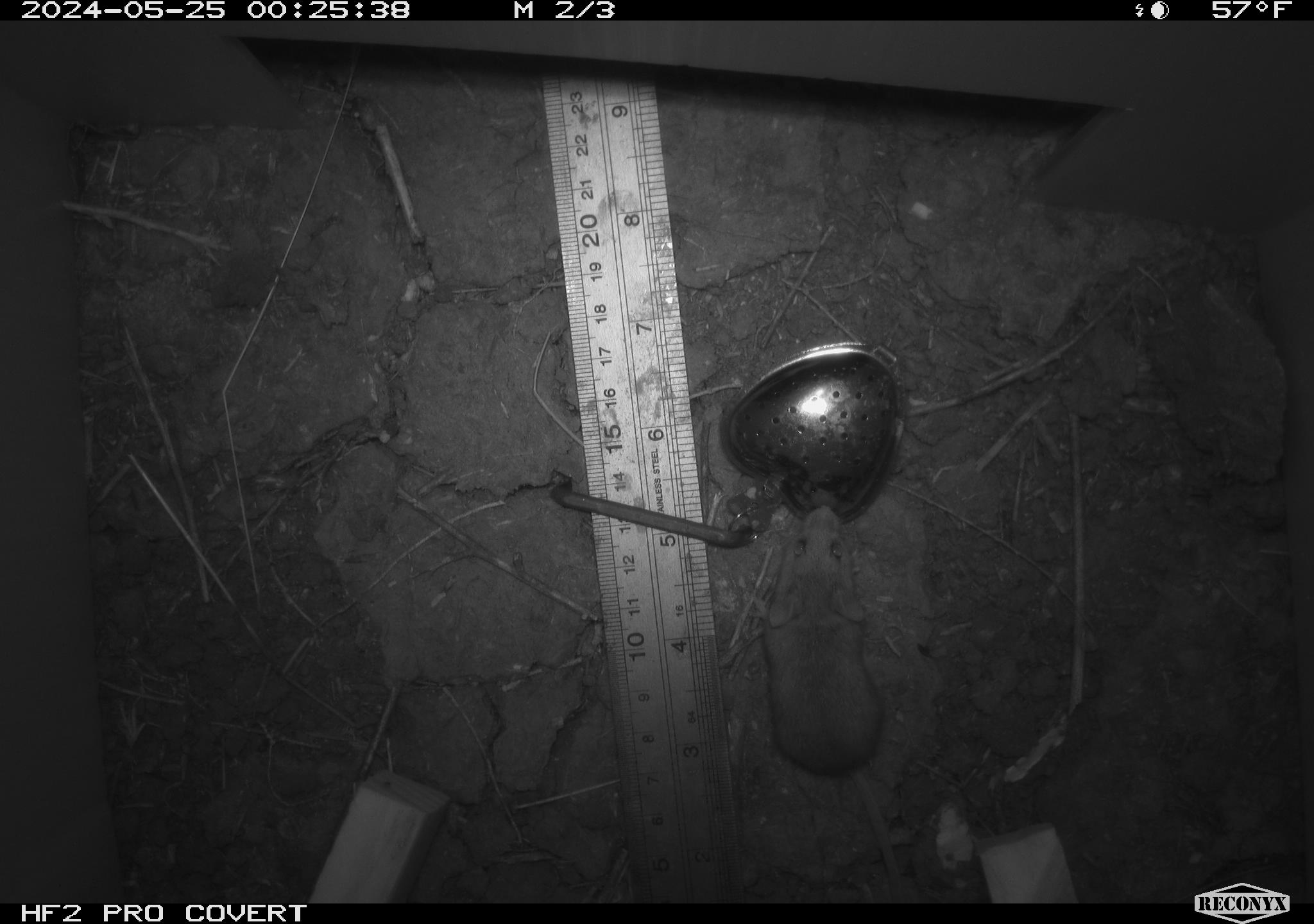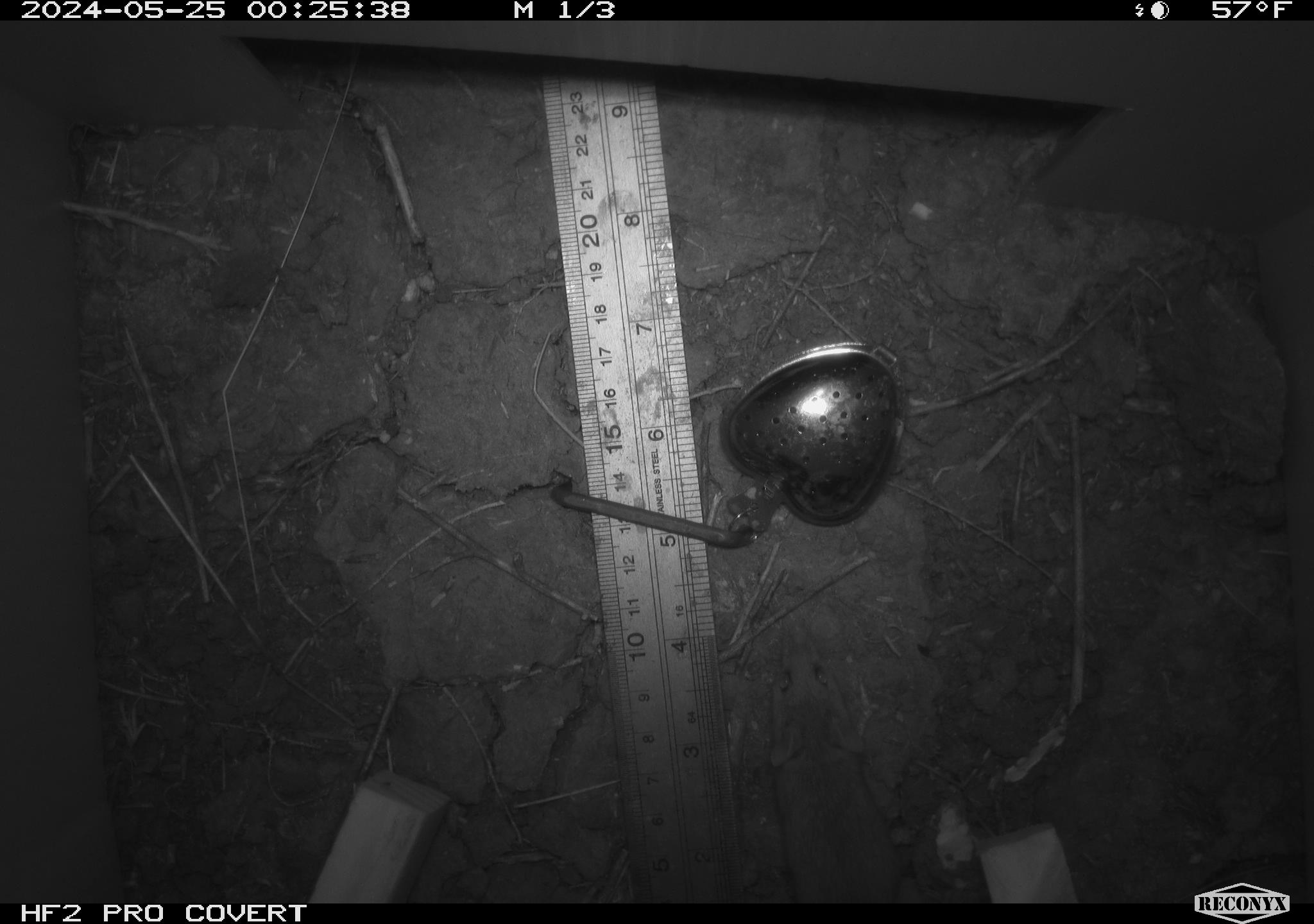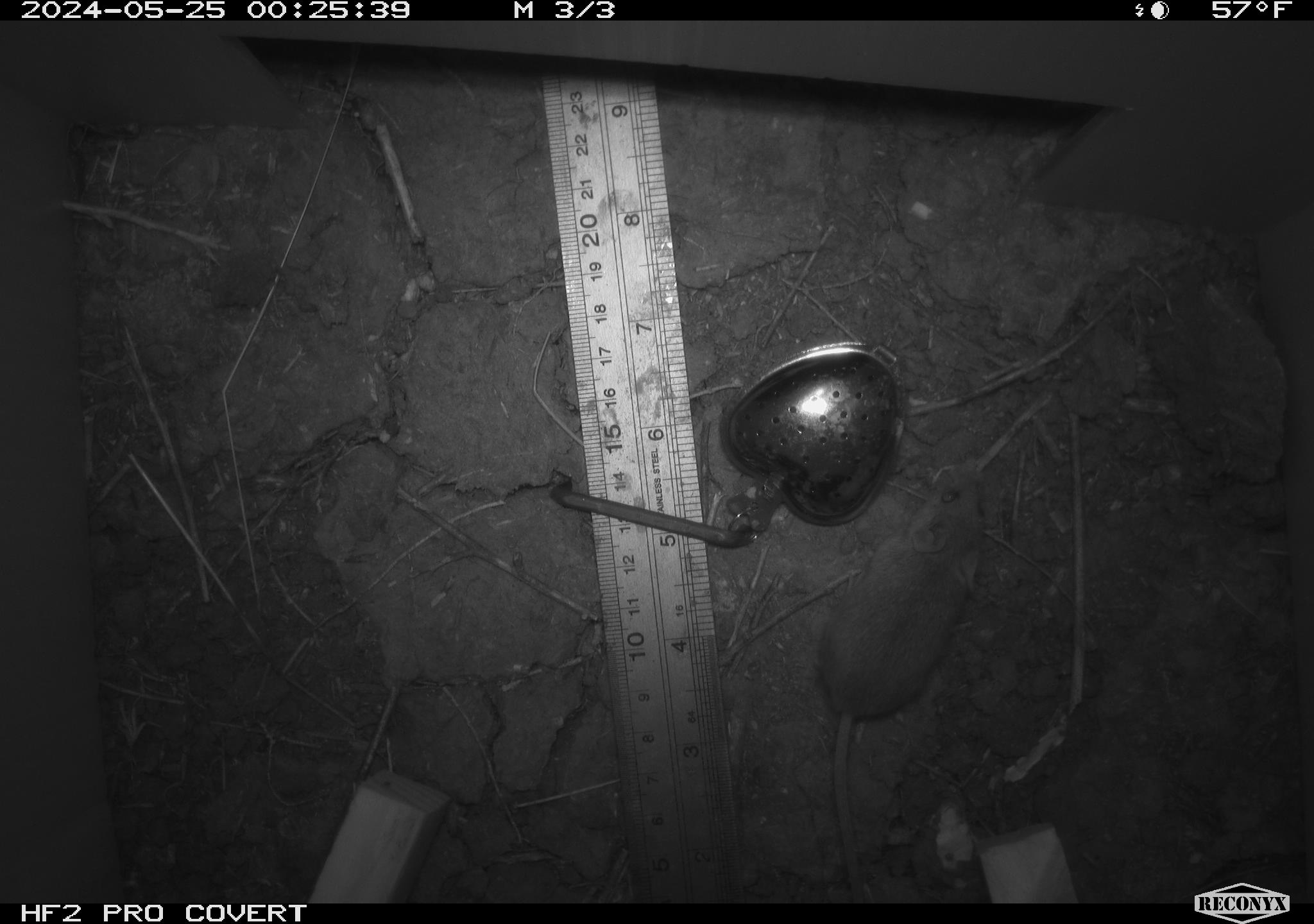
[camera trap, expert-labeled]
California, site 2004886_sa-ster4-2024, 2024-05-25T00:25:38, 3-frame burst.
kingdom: Animalia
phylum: Chordata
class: Mammalia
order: Rodentia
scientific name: Rodentia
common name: mouse species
Mouse species (Rodentia).